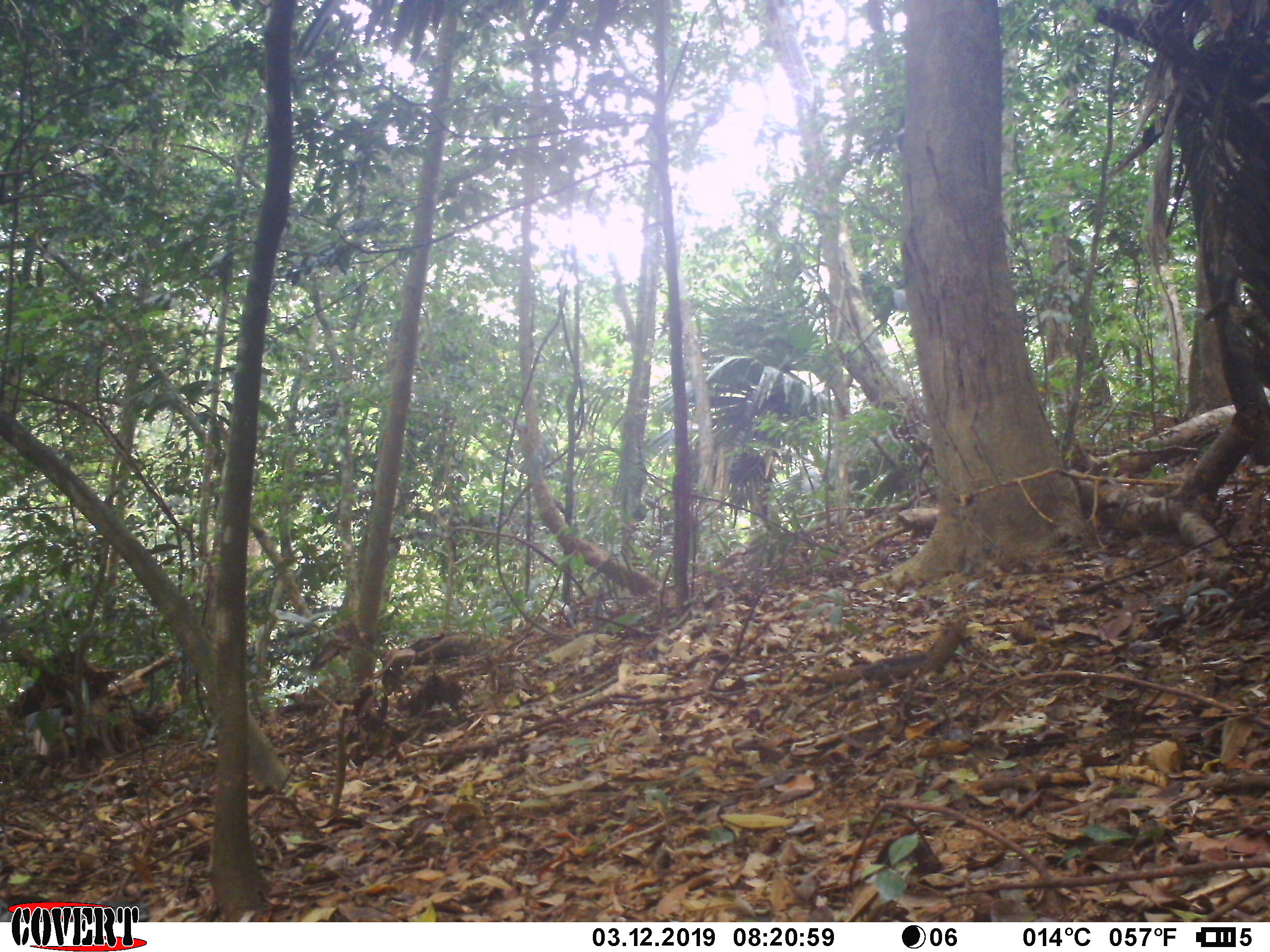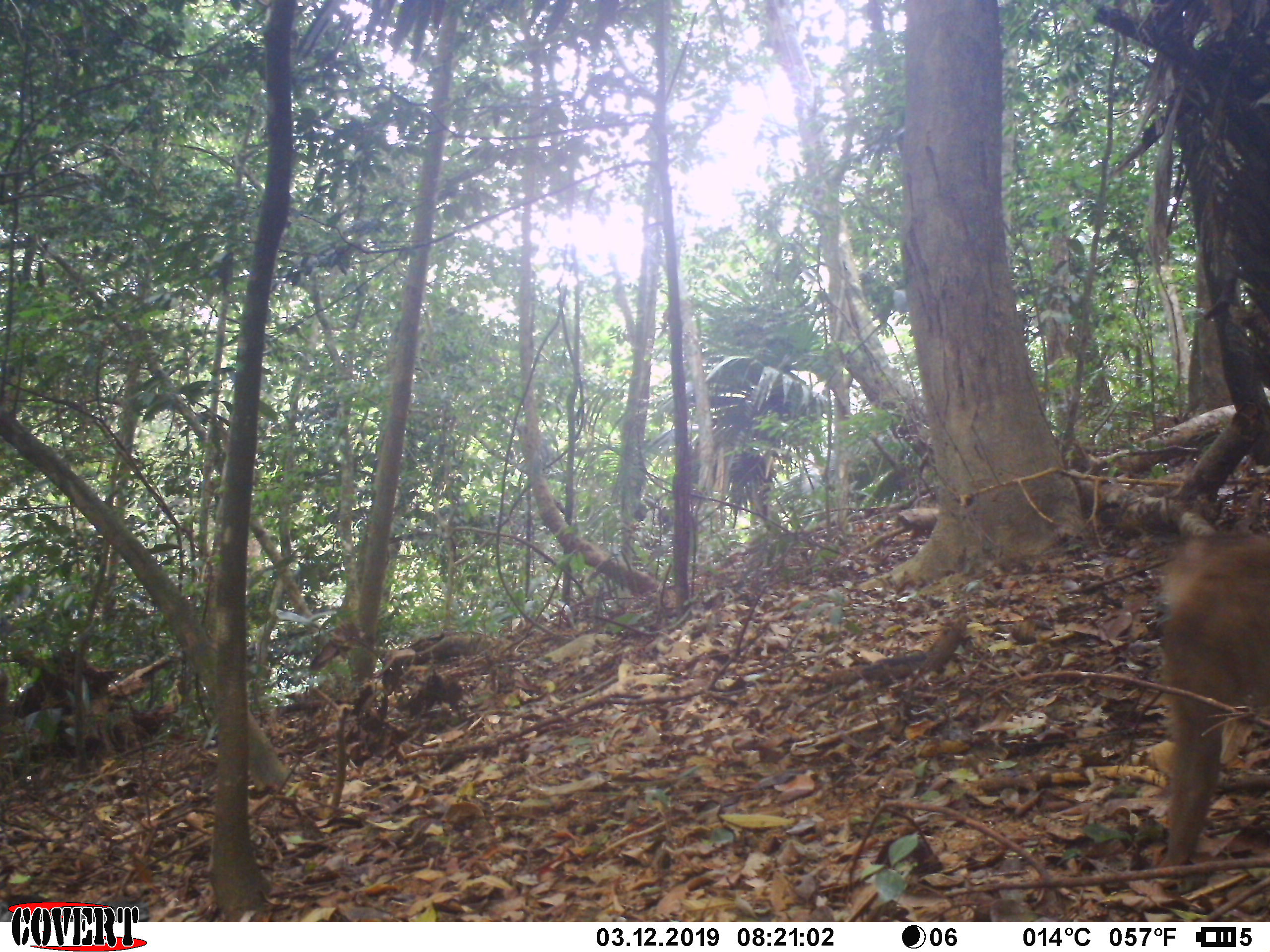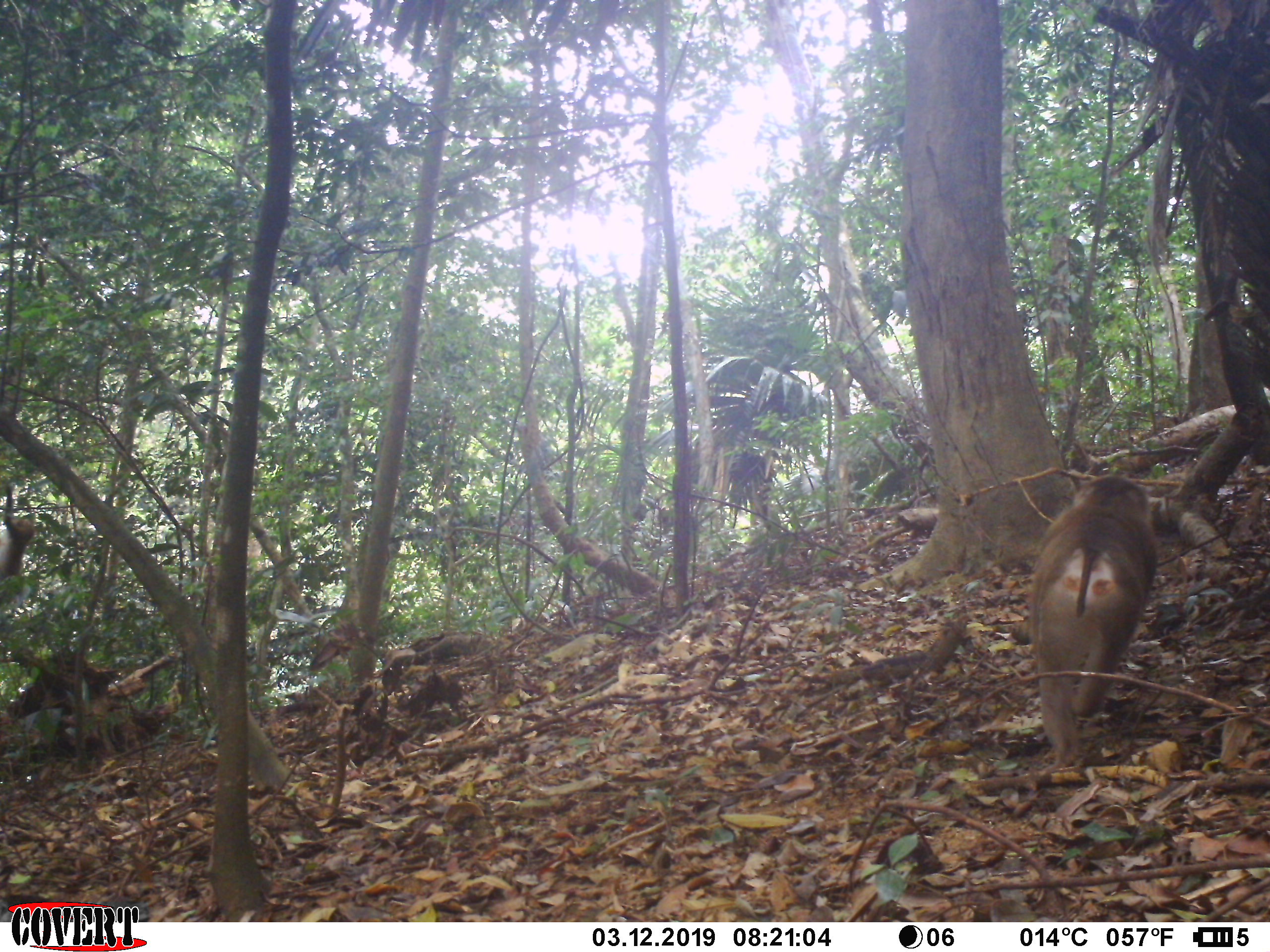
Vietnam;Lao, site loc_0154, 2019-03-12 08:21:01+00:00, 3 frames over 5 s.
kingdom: Animalia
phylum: Chordata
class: Mammalia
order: Primates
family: Cercopithecidae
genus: Macaca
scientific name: Macaca nemestrina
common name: pig-tailed macaque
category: pig tailed macaque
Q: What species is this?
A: Pig tailed macaque (pig-tailed macaque) (Macaca nemestrina).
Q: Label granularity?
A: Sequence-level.